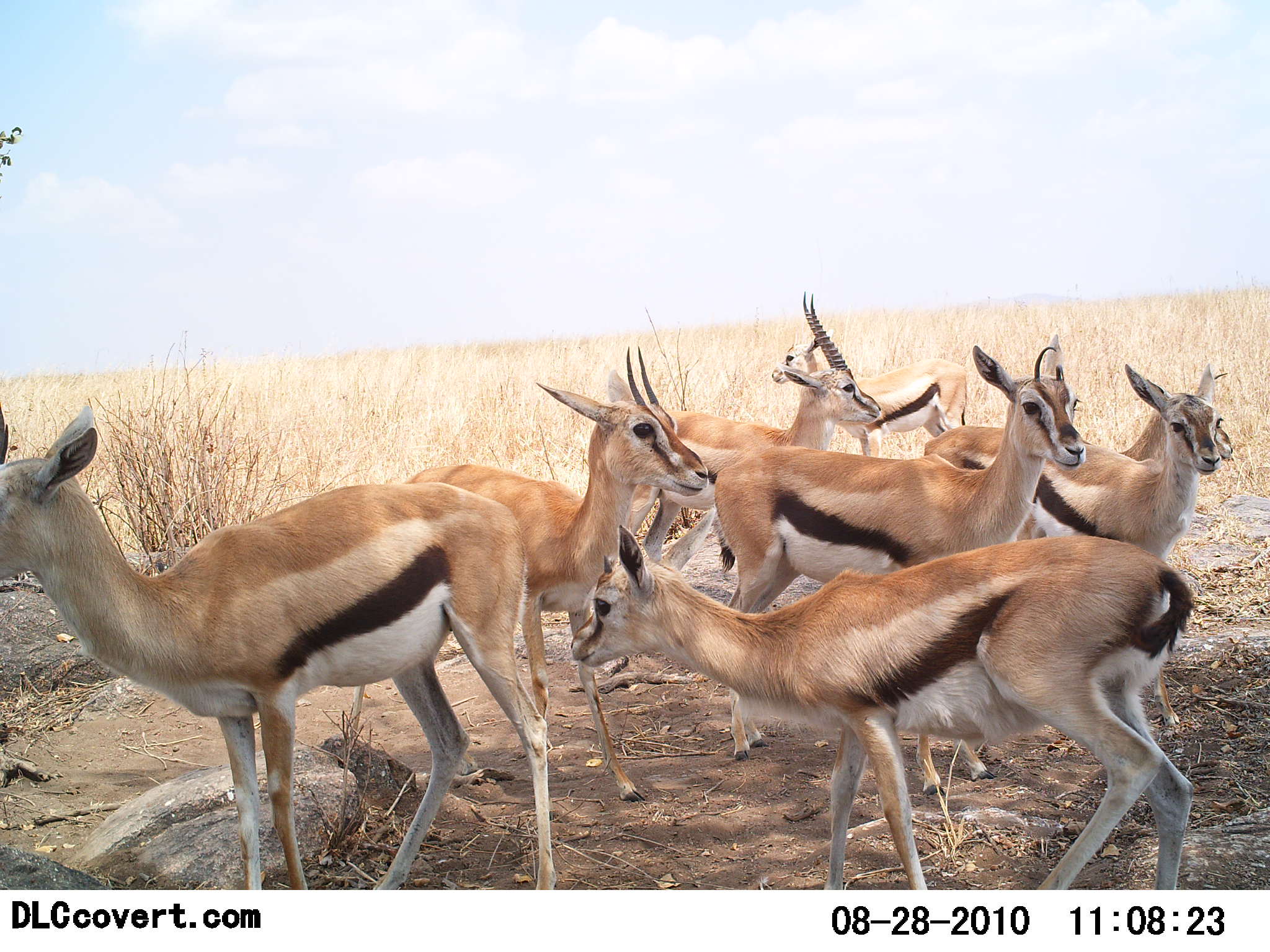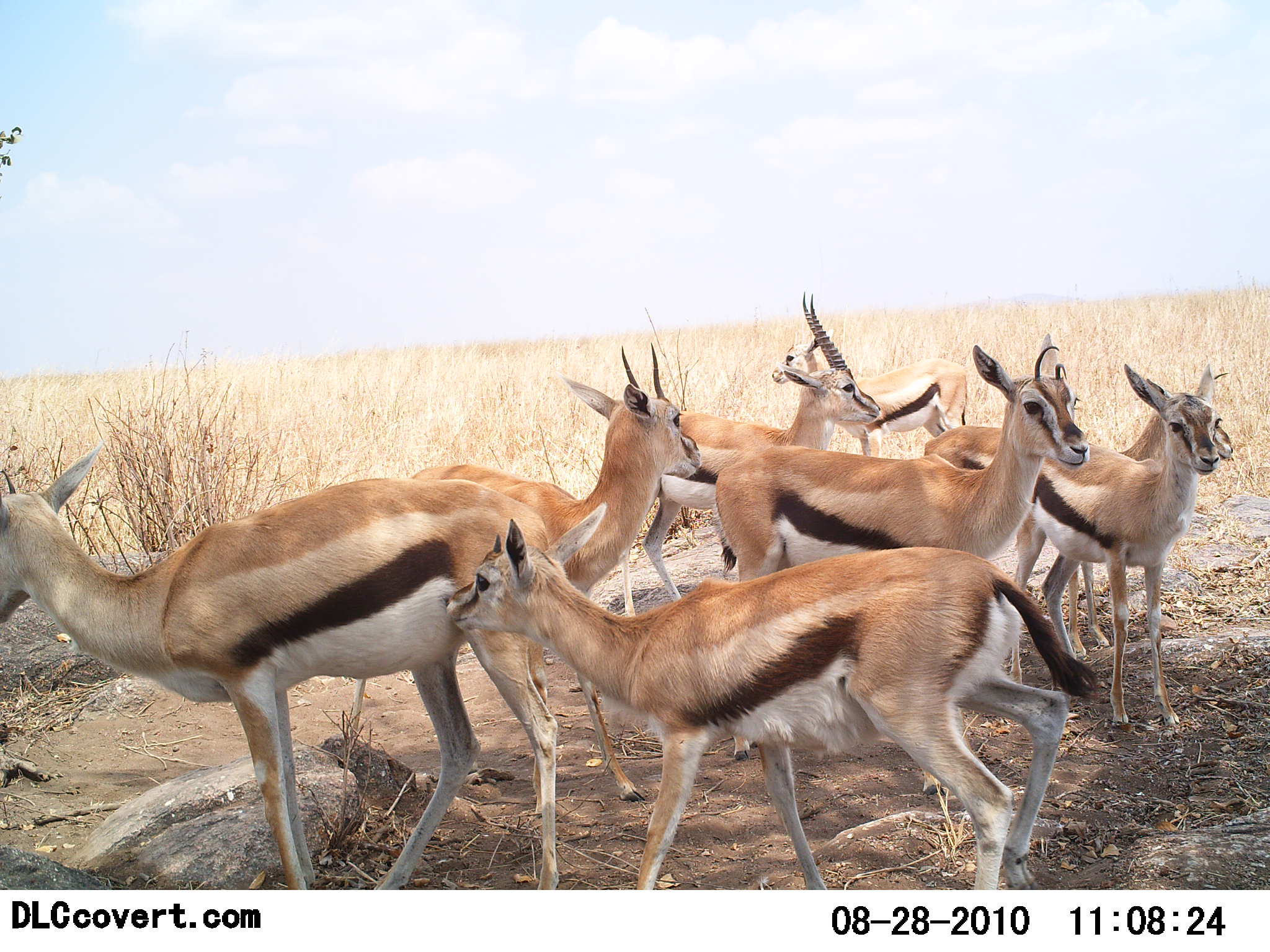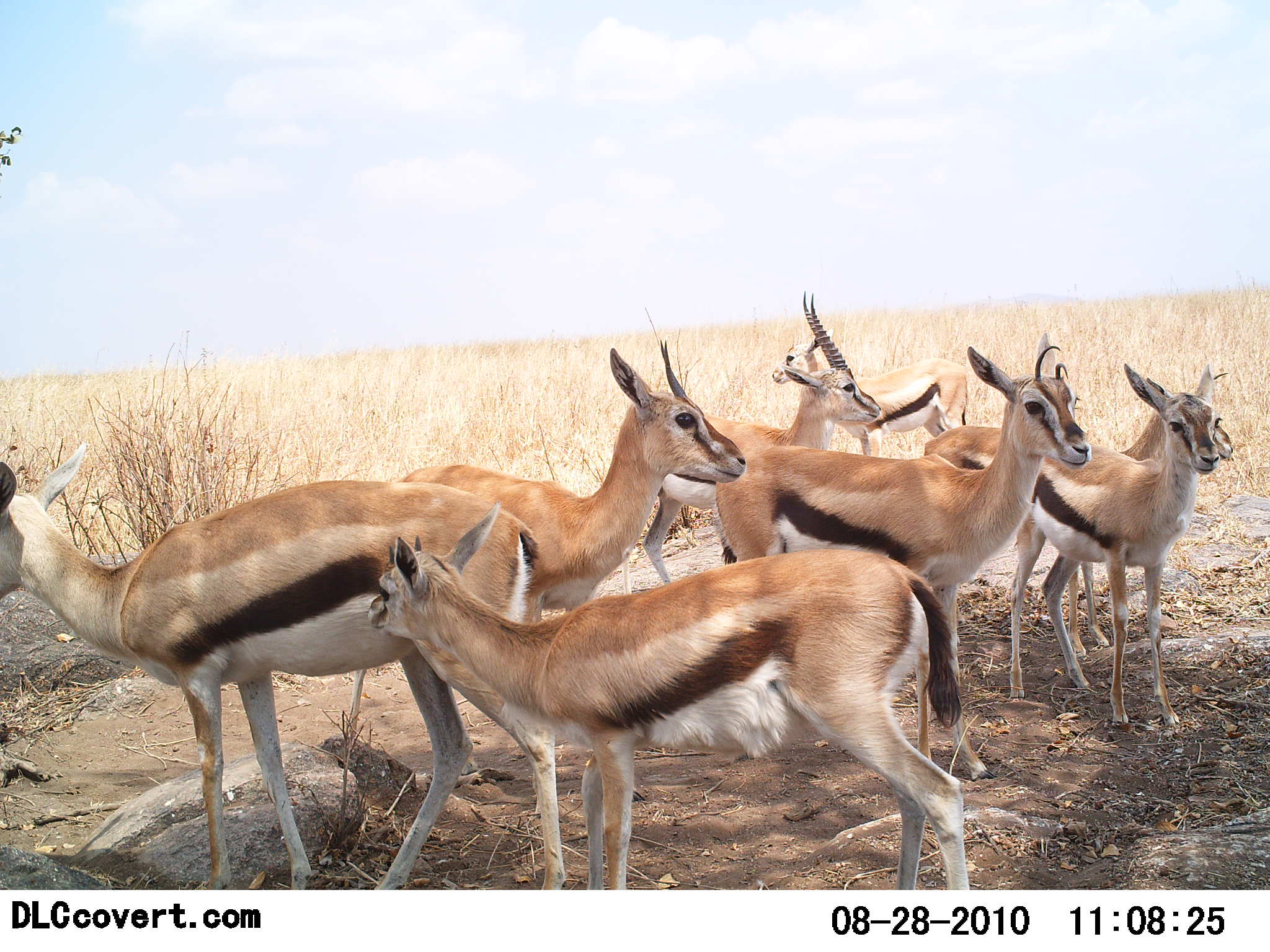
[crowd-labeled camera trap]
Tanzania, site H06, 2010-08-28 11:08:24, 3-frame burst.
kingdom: Animalia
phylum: Chordata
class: Mammalia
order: Artiodactyla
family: Bovidae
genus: Eudorcas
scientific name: Eudorcas thomsonii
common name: thomson's gazelle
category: gazellethomsons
Gazellethomsons (thomson's gazelle) (Eudorcas thomsonii), count 8. Behavior (volunteer vote fractions): standing 93%, resting 7%, moving 7%, interacting 7%. Young present (vote fraction): 27%. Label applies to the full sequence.